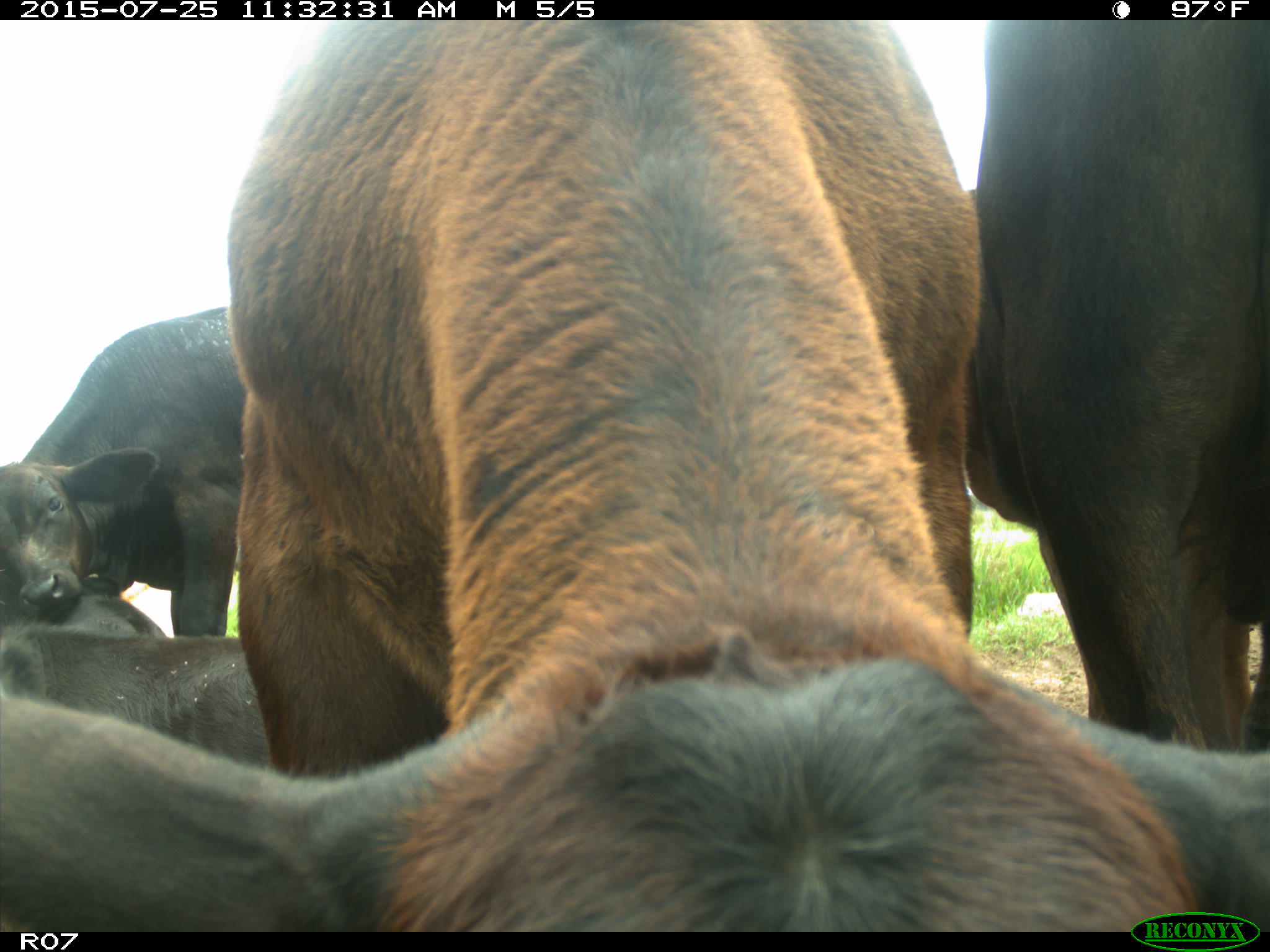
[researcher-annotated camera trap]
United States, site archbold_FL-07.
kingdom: Animalia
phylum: Chordata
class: Mammalia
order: Artiodactyla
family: Bovidae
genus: Bos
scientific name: Bos taurus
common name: domestic cow